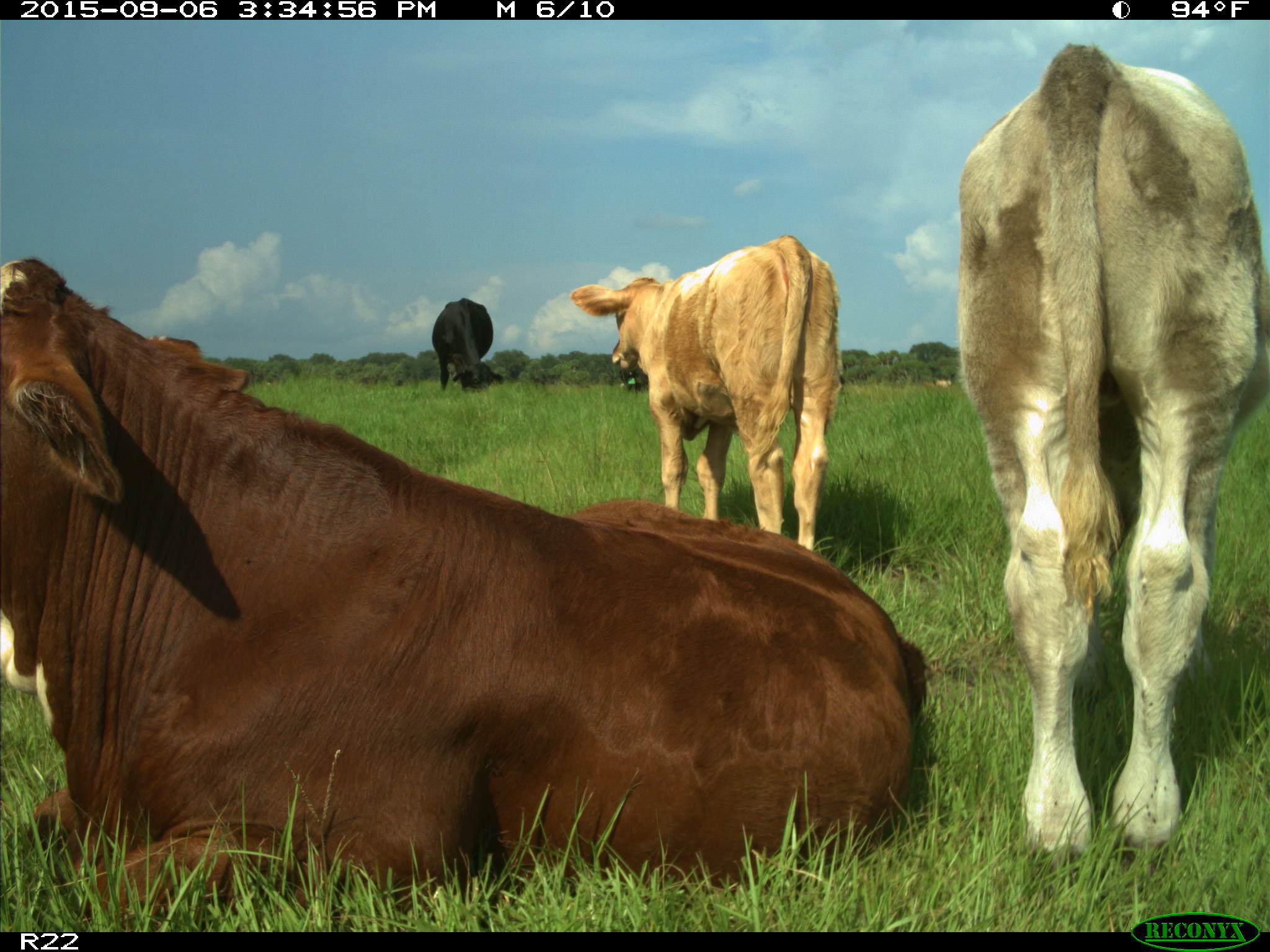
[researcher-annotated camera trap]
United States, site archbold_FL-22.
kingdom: Animalia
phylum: Chordata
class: Mammalia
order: Artiodactyla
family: Bovidae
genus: Bos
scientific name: Bos taurus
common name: domestic cow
Bos taurus (domestic cow).